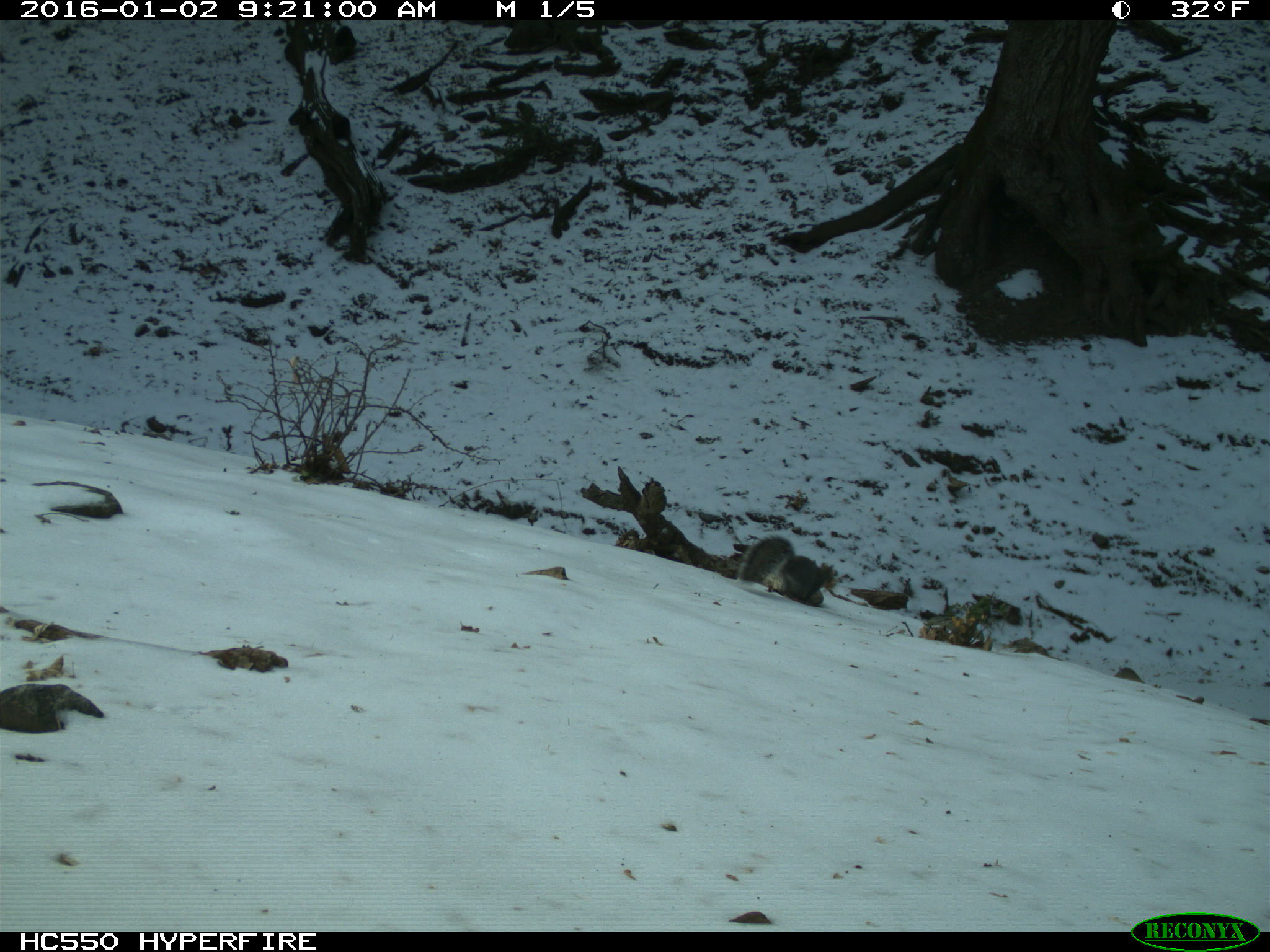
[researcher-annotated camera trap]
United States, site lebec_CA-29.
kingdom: Animalia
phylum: Chordata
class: Mammalia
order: Rodentia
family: Sciuridae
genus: Sciurus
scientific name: Sciurus carolinensis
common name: eastern gray squirrel